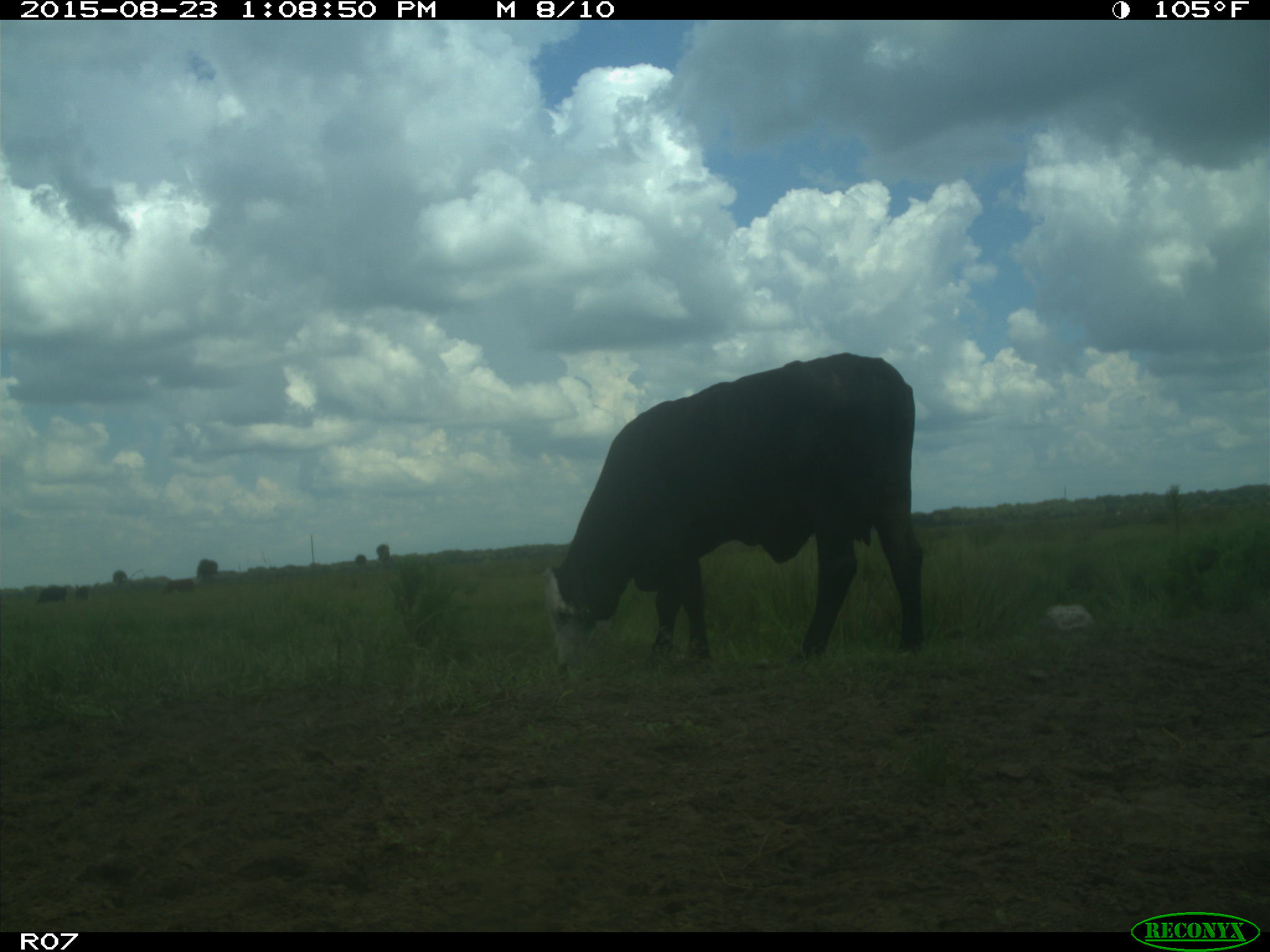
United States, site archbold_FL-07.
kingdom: Animalia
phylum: Chordata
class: Mammalia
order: Artiodactyla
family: Bovidae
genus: Bos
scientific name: Bos taurus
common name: domestic cow